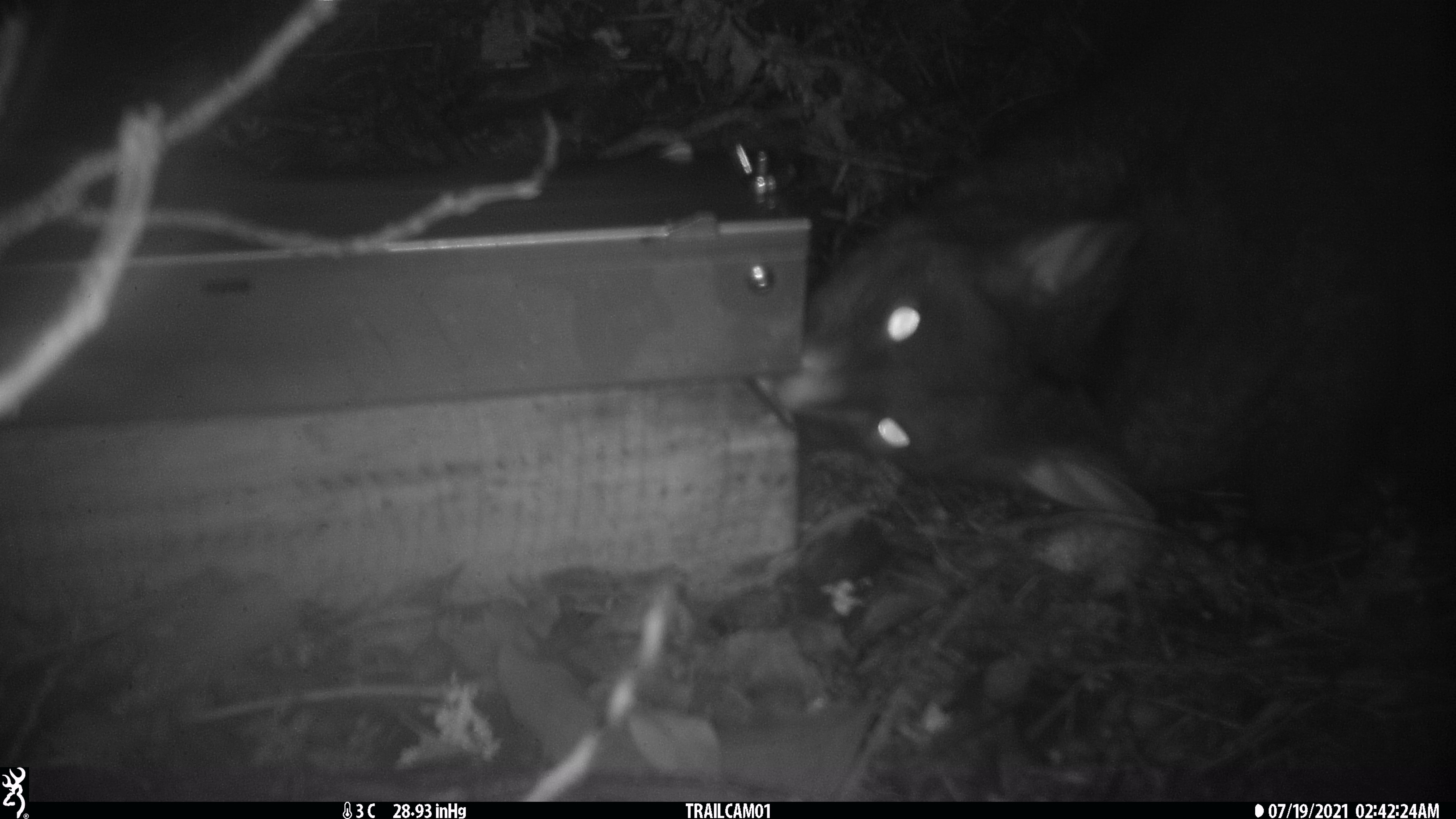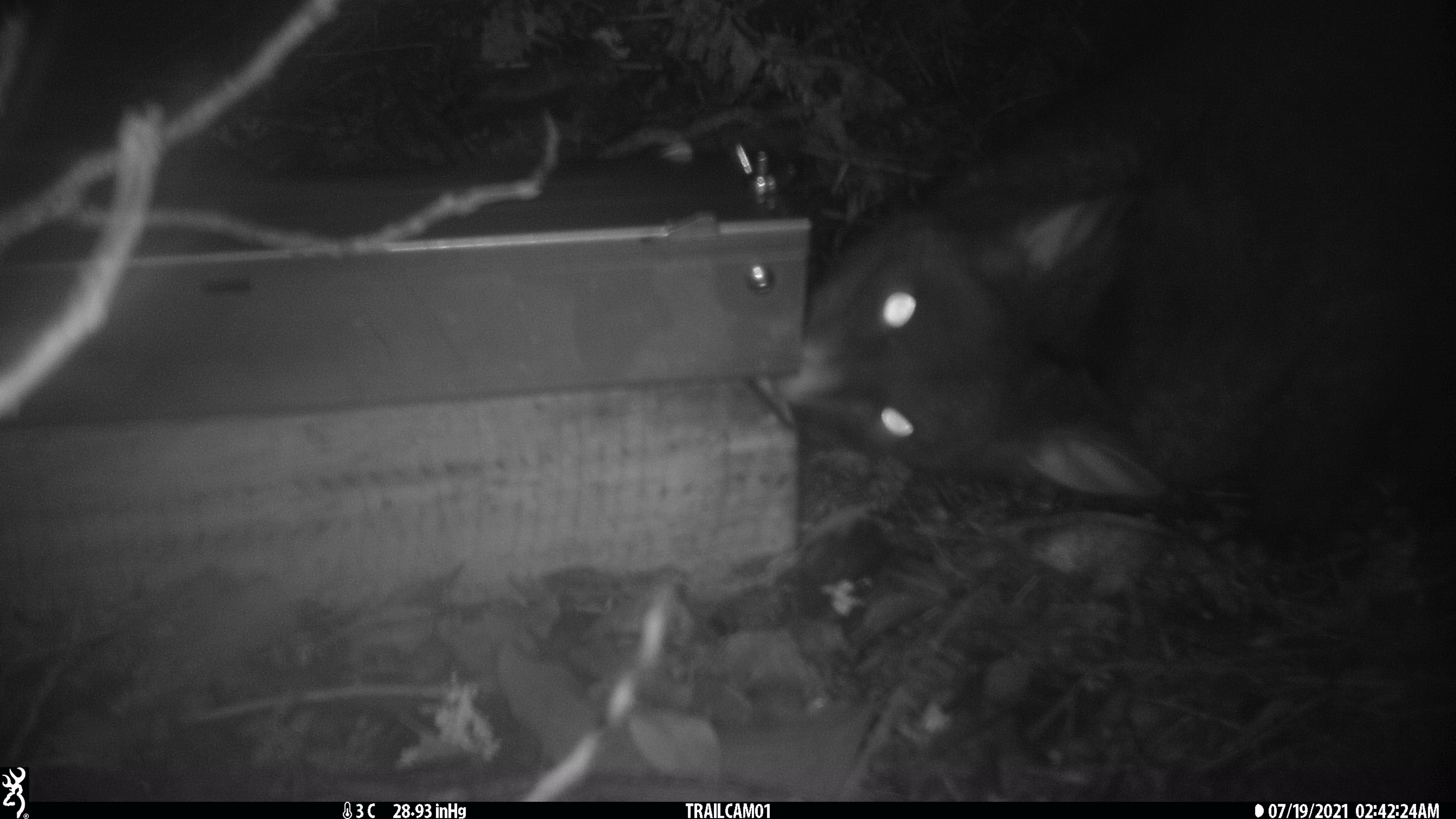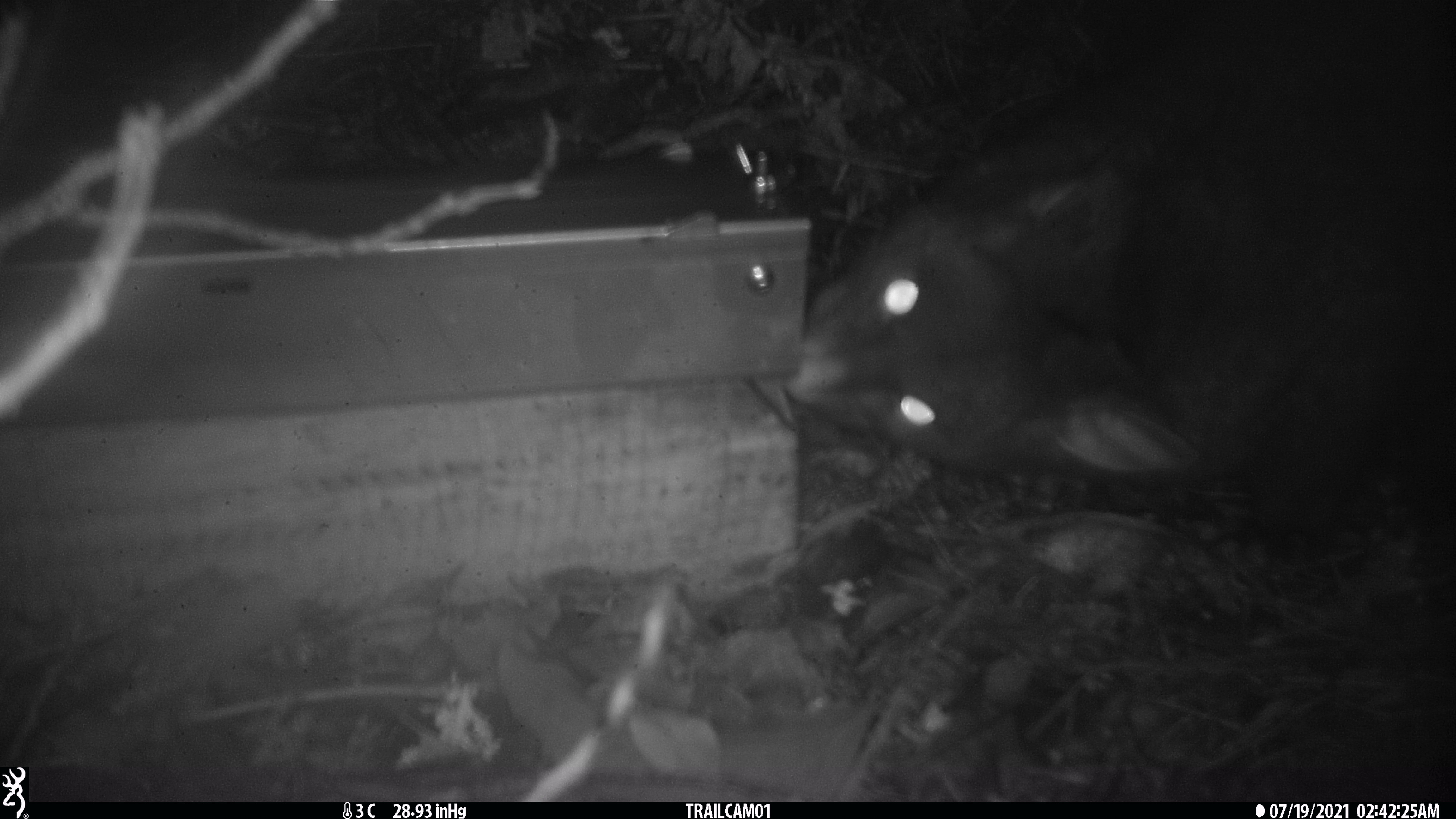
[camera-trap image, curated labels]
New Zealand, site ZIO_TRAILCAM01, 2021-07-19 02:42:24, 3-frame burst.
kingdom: Animalia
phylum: Chordata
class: Mammalia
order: Diprotodontia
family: Phalangeridae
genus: Trichosurus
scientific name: Trichosurus vulpecula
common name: common brushtail possum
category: possum